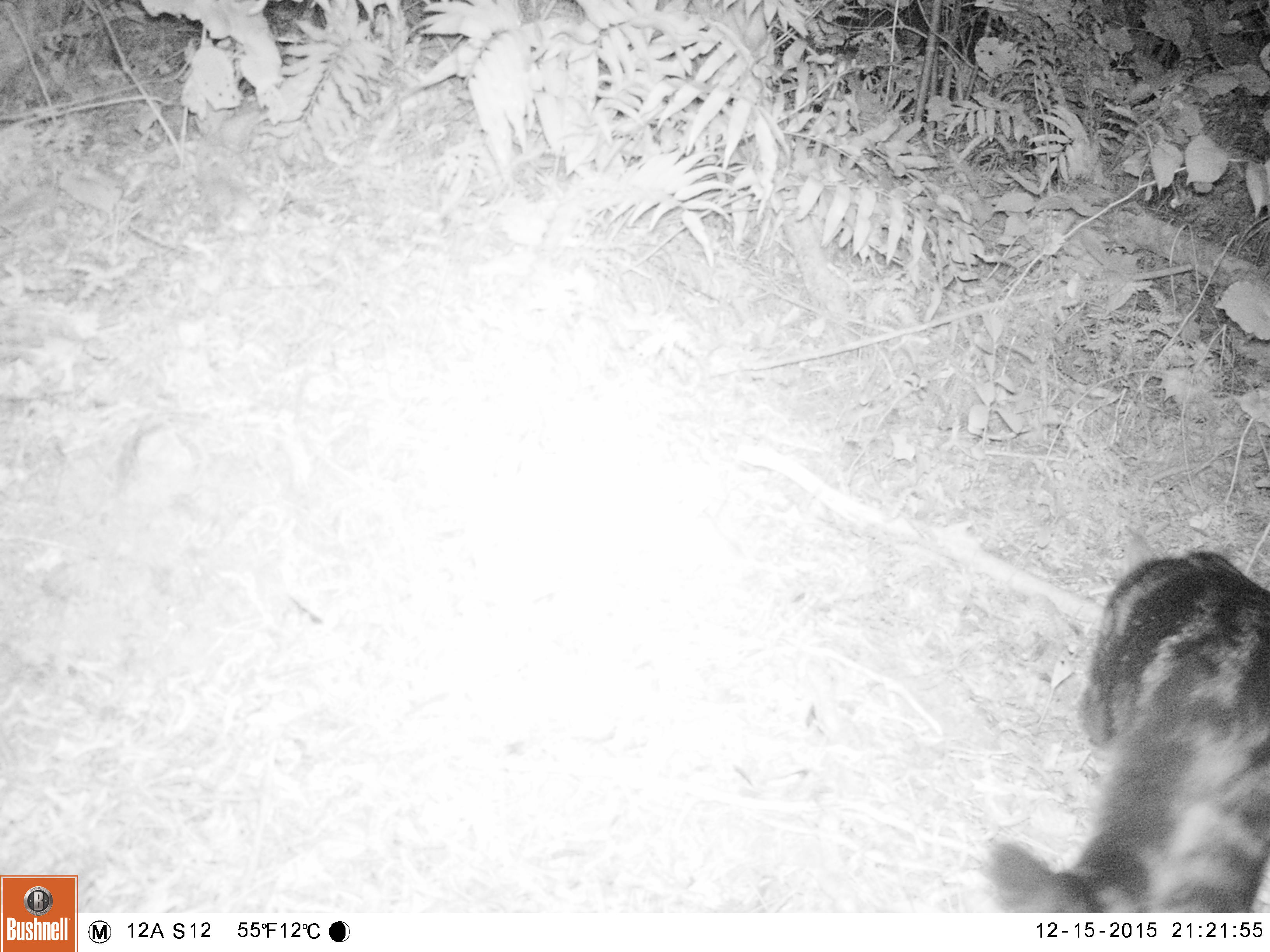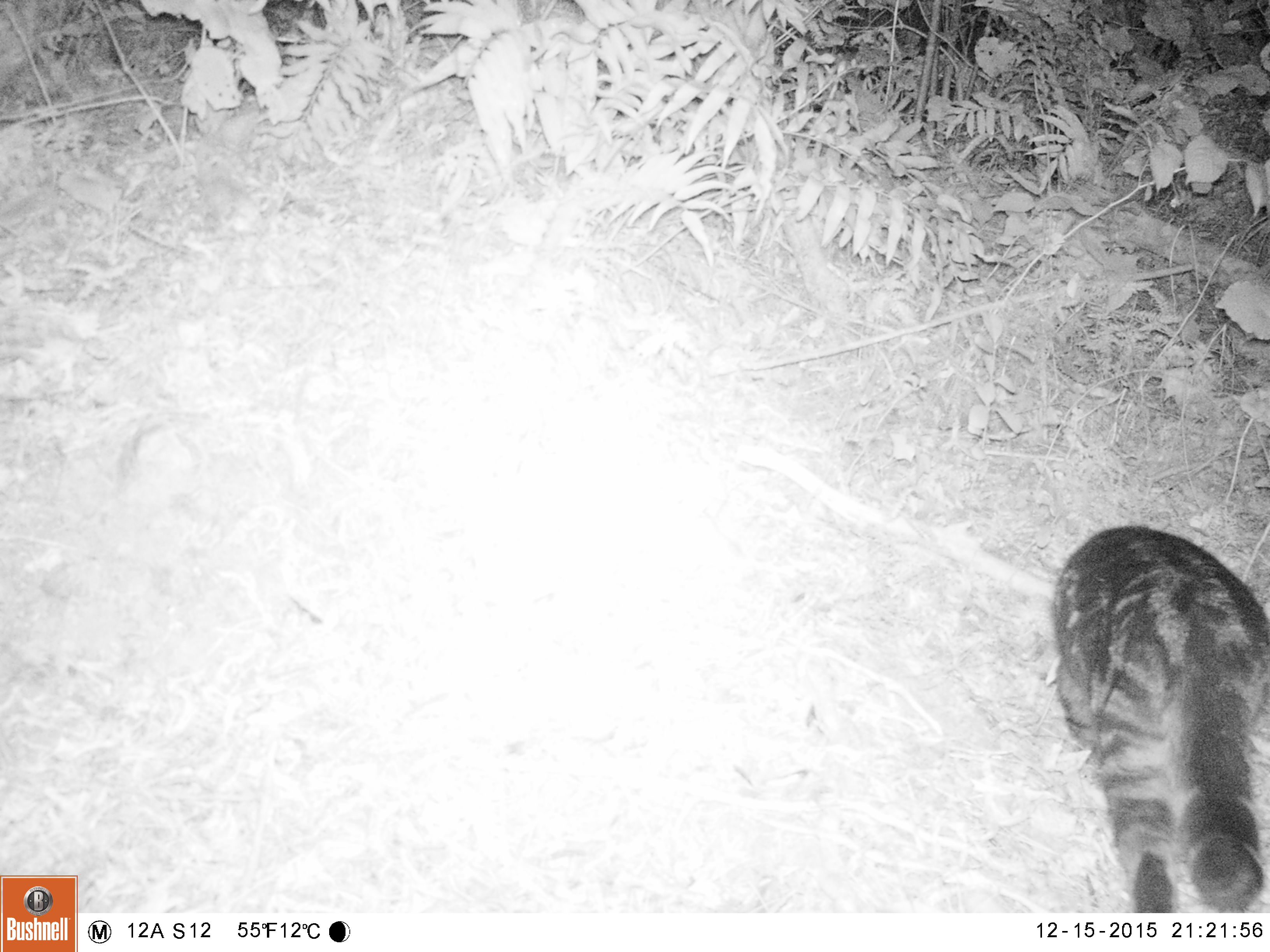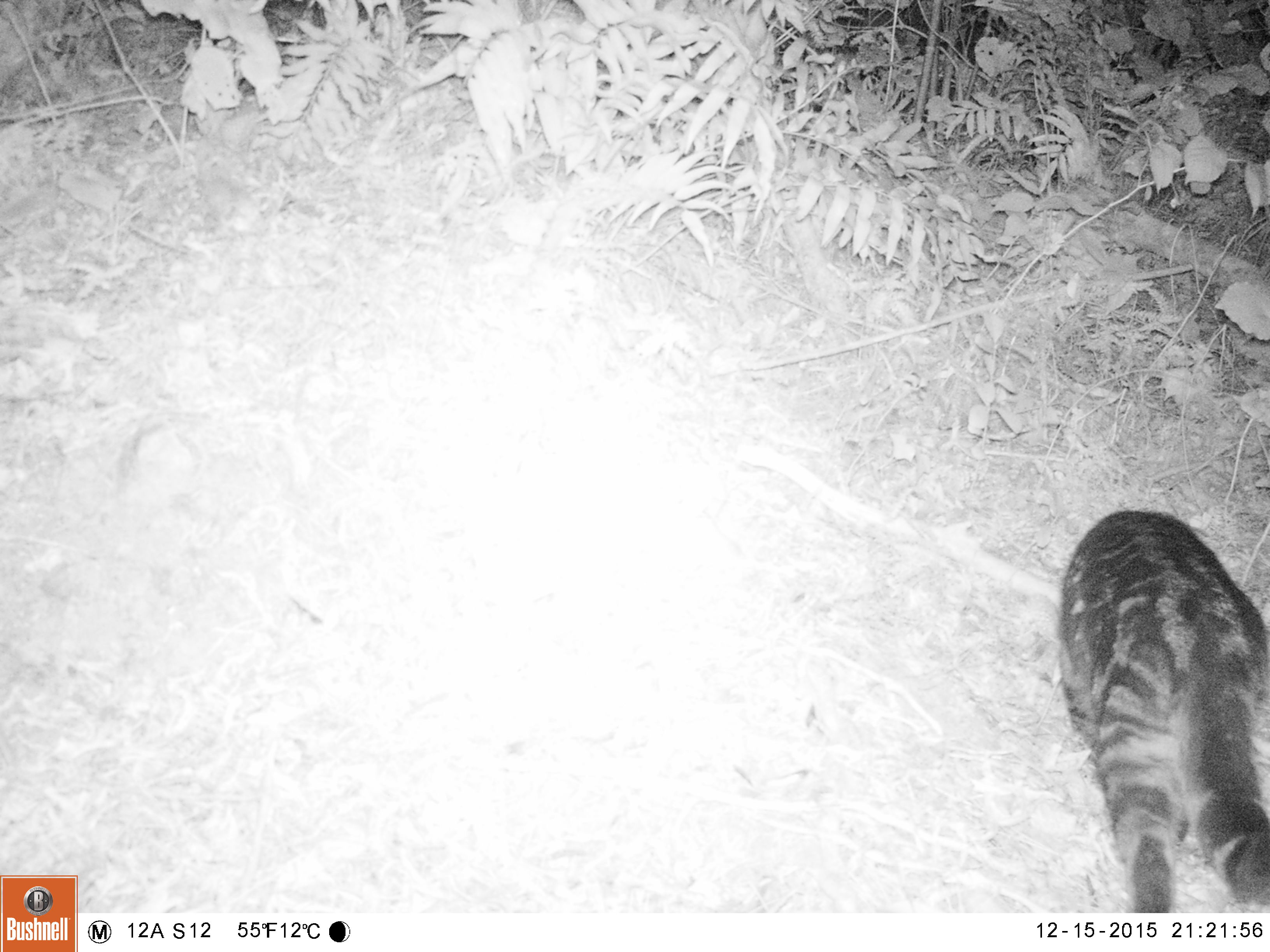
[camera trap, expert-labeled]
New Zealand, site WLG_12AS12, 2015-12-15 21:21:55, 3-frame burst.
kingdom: Animalia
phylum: Chordata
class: Mammalia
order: Carnivora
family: Felidae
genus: Felis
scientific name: Felis catus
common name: domestic cat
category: cat